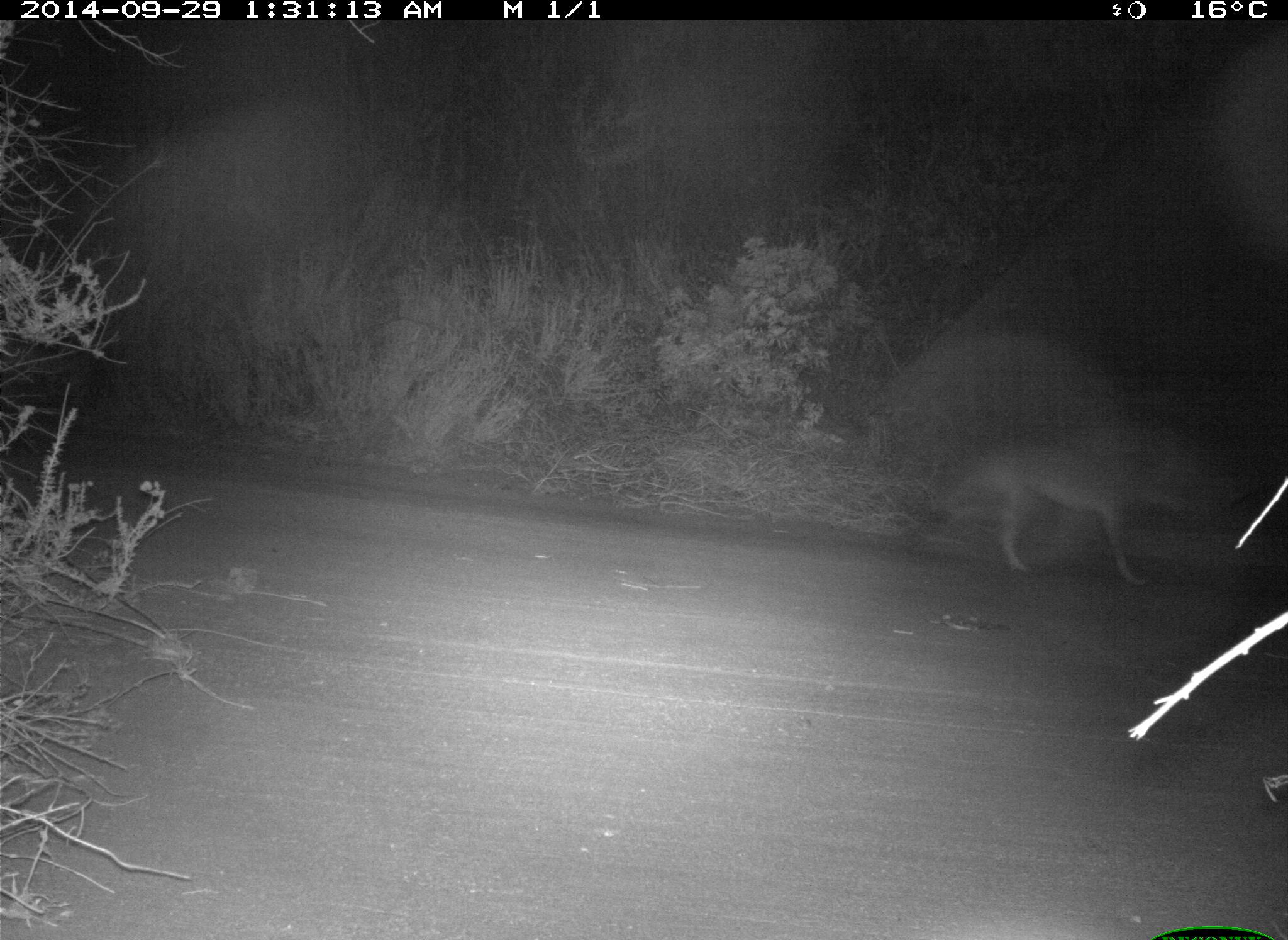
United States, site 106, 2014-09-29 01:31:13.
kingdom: Animalia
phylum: Chordata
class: Mammalia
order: Carnivora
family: Canidae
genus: Canis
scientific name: Canis latrans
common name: coyote